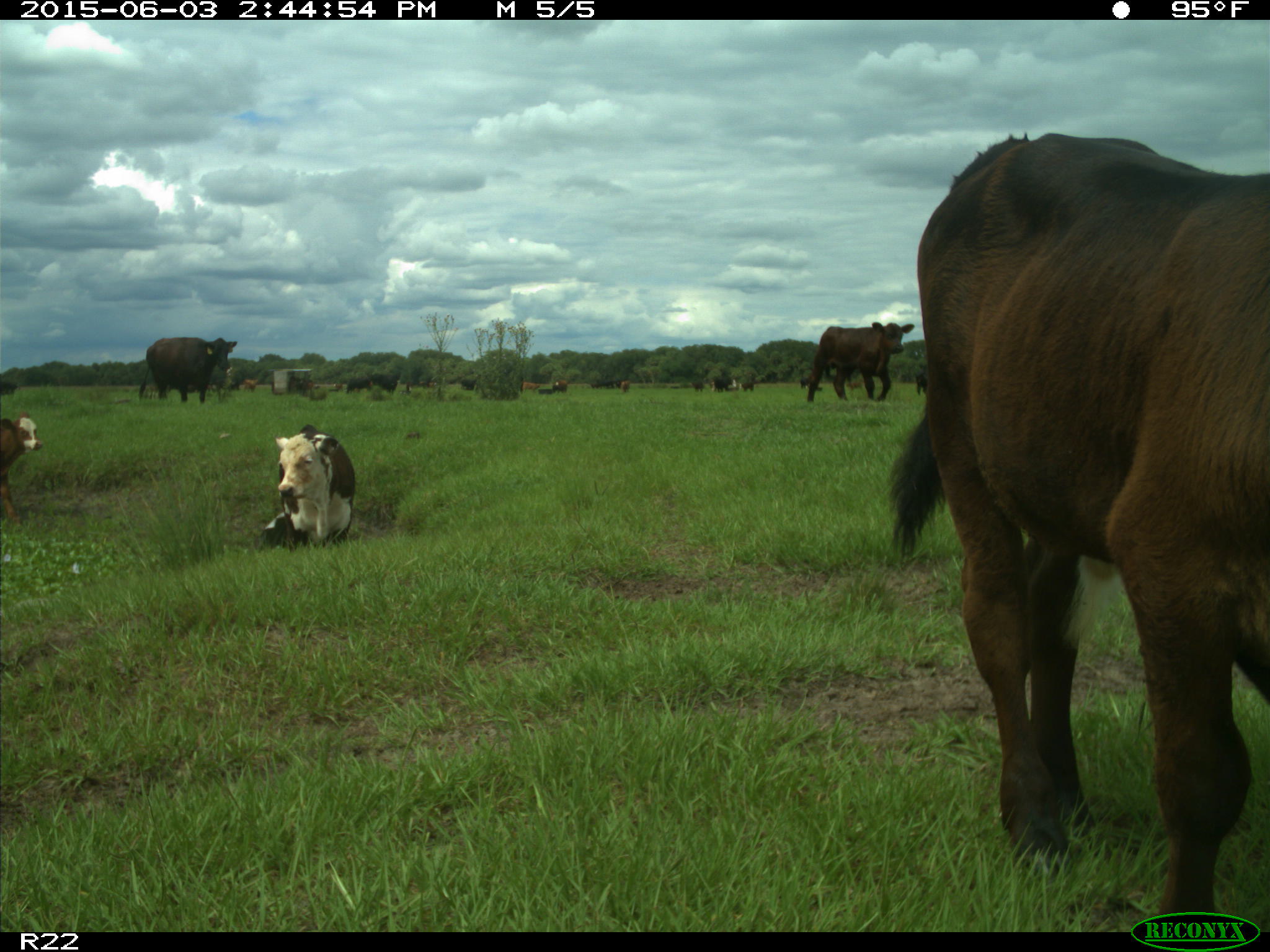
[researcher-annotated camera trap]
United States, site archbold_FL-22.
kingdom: Animalia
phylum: Chordata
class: Mammalia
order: Artiodactyla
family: Bovidae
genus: Bos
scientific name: Bos taurus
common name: domestic cow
Bos taurus (domestic cow).